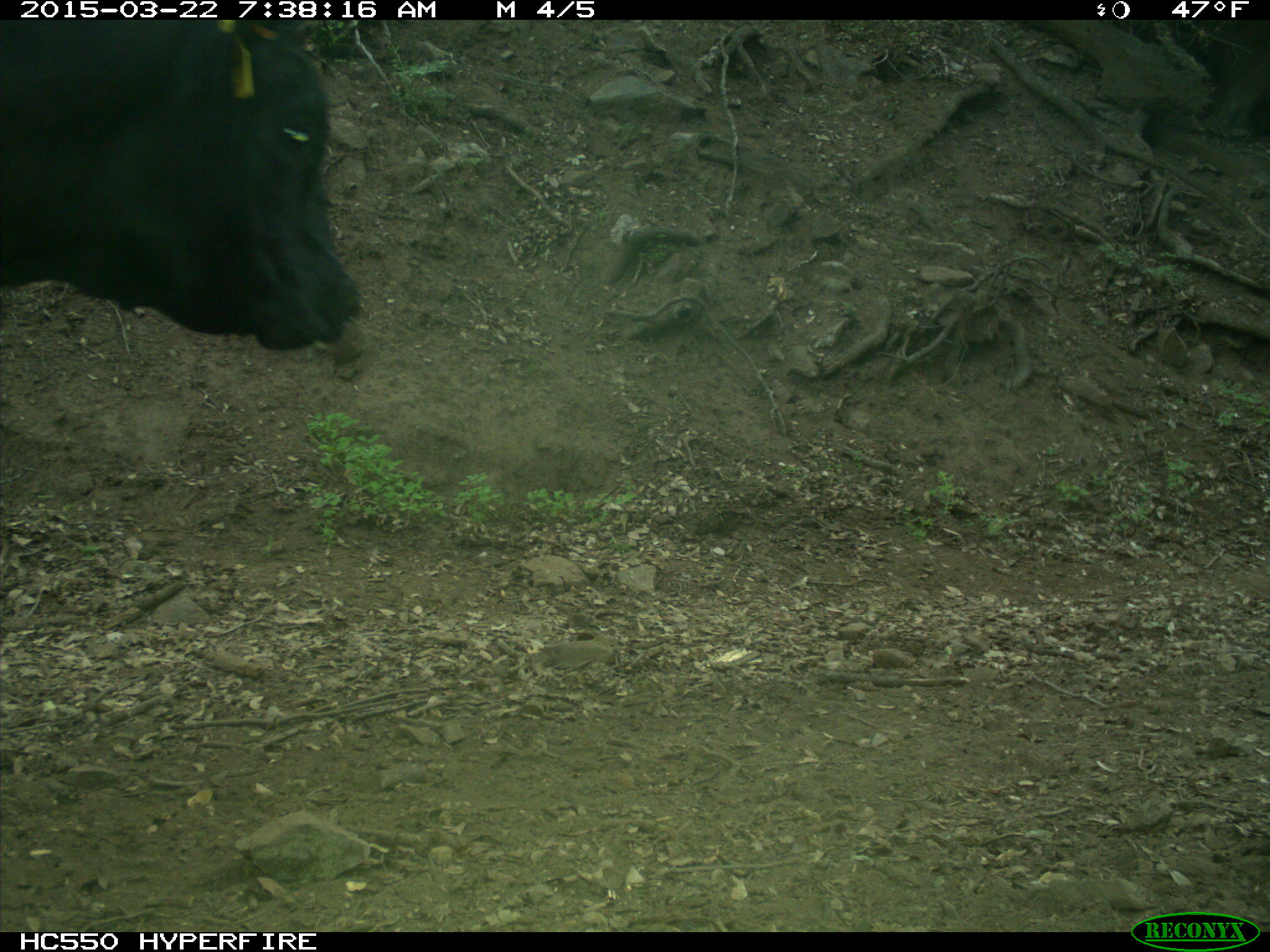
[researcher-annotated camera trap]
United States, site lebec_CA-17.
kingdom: Animalia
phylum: Chordata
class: Mammalia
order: Artiodactyla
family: Bovidae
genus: Bos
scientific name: Bos taurus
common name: domestic cow